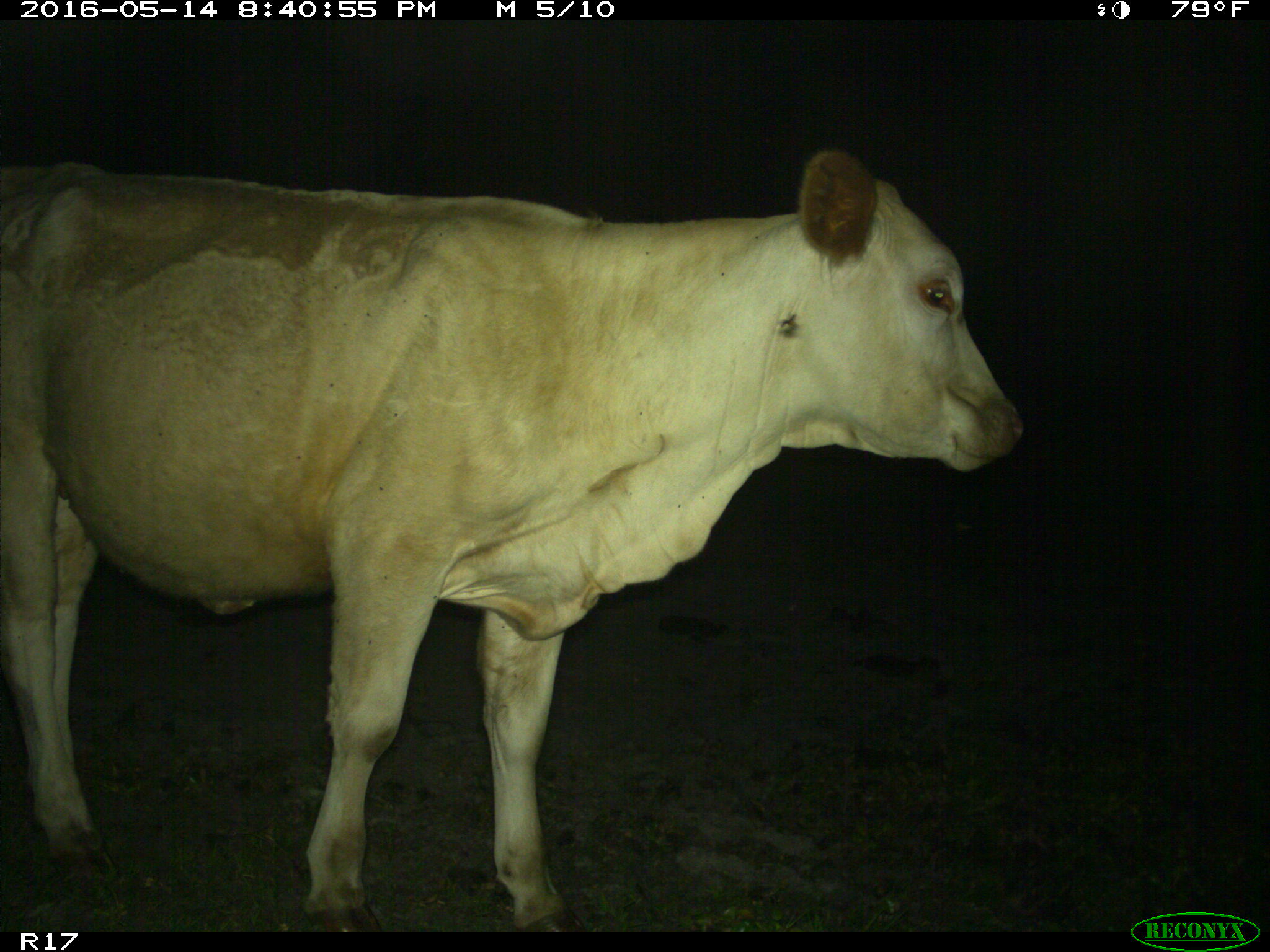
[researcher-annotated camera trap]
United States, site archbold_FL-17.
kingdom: Animalia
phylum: Chordata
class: Mammalia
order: Artiodactyla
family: Bovidae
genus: Bos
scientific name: Bos taurus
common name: domestic cow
Bos taurus (domestic cow).